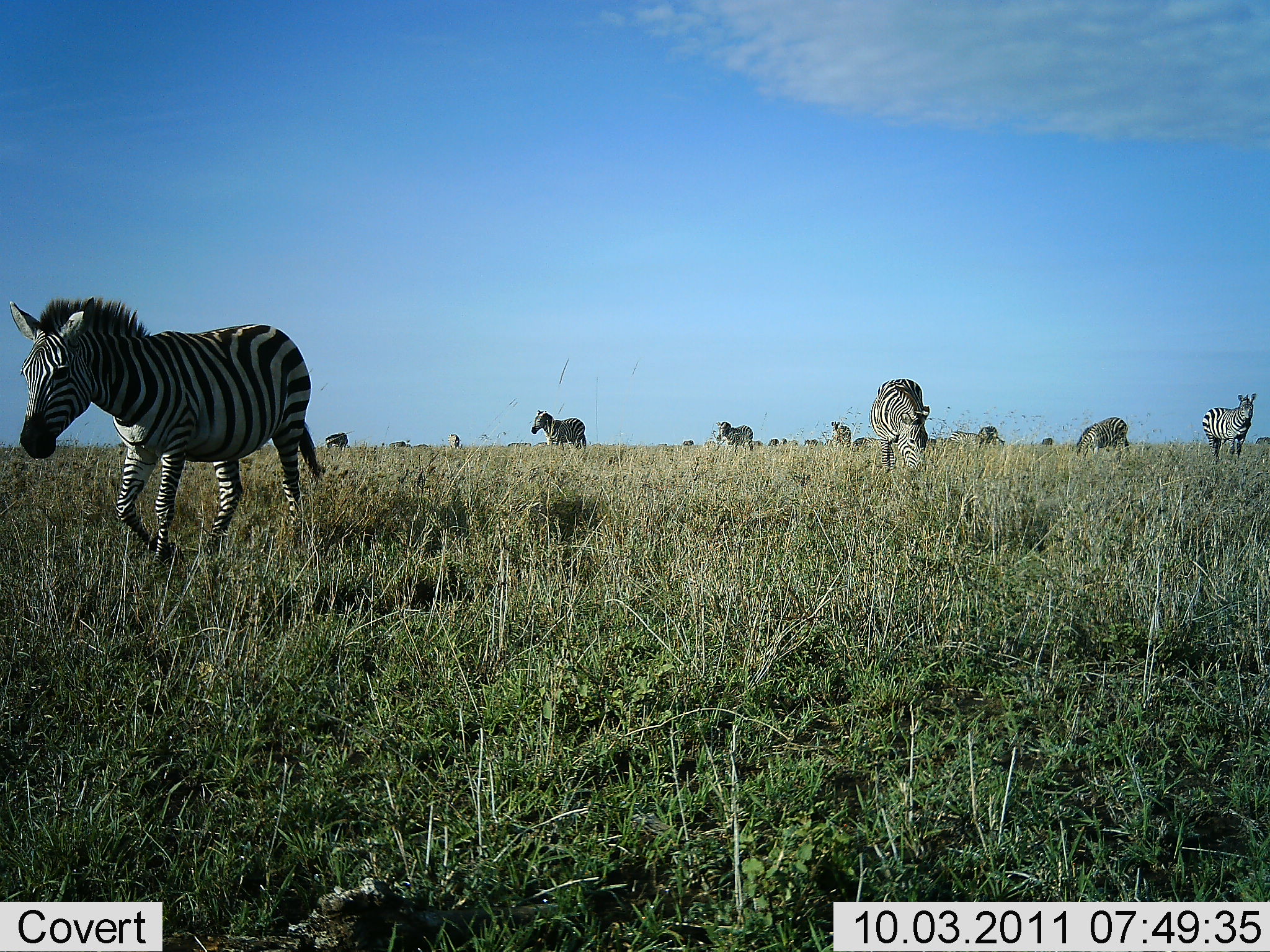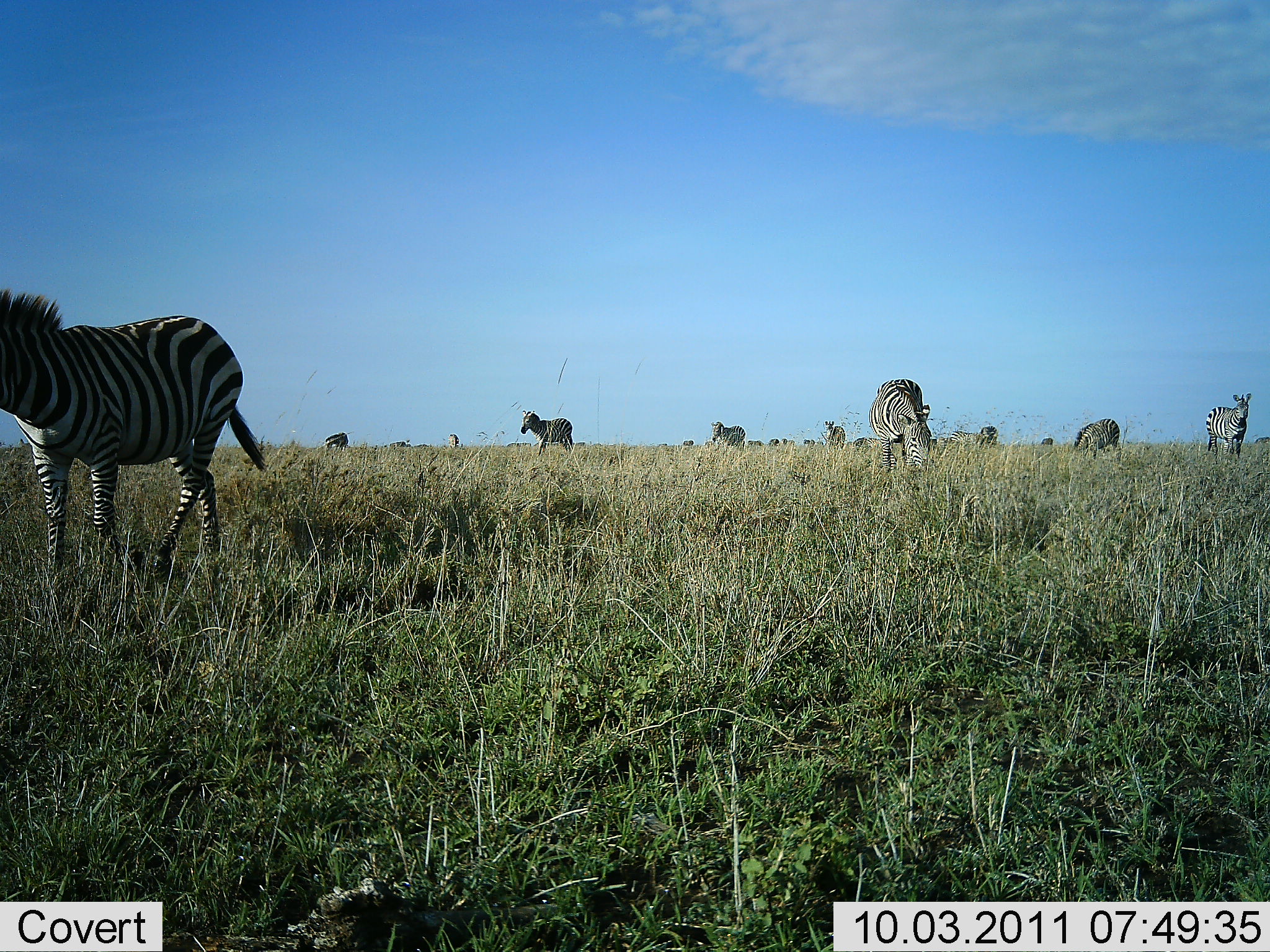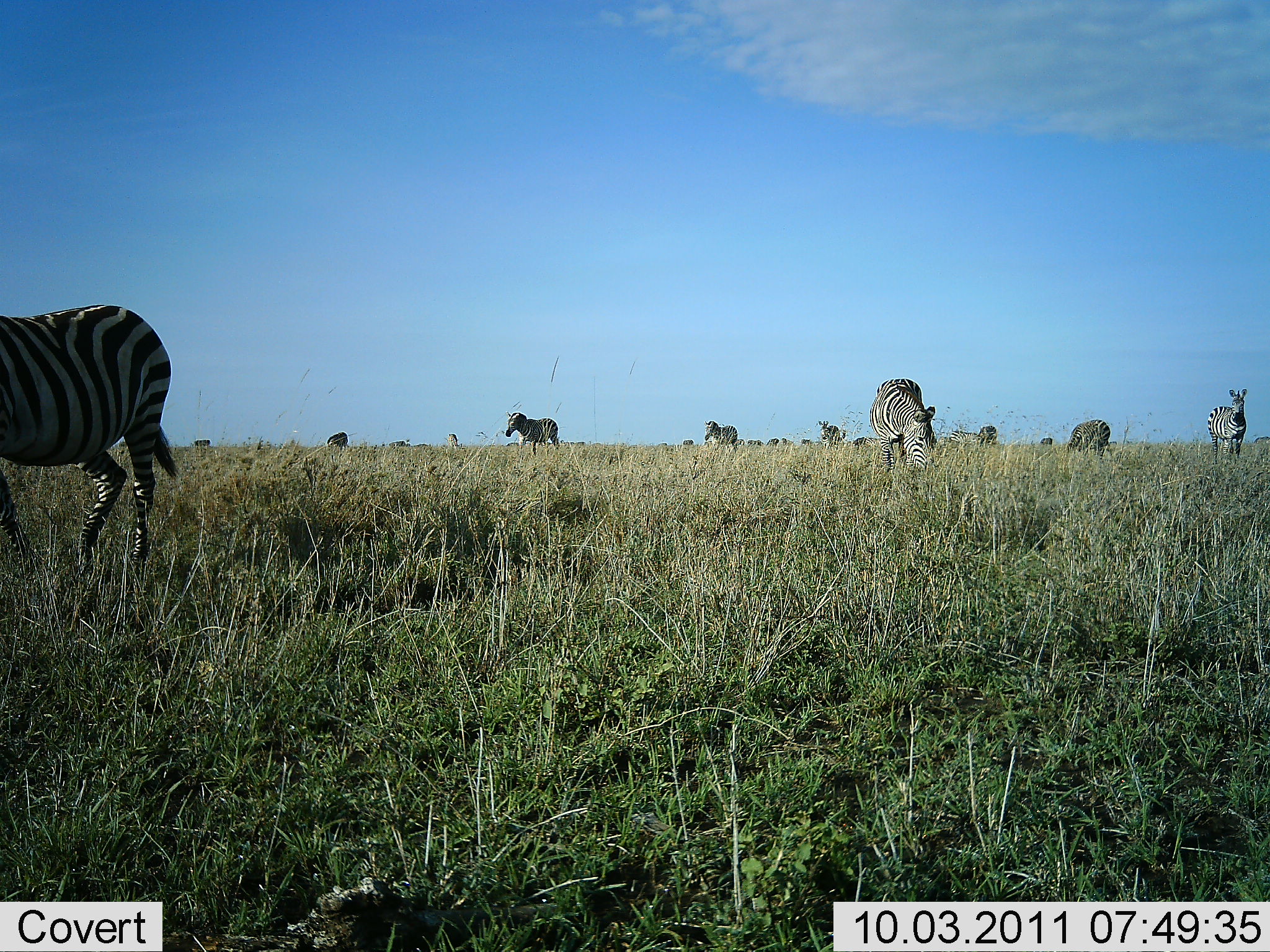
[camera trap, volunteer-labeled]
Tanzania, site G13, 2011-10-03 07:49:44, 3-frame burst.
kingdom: Animalia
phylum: Chordata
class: Mammalia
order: Perissodactyla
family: Equidae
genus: Equus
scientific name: Equus quagga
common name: plains zebra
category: zebra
Zebra (plains zebra) (Equus quagga), count 11-50. Behavior (volunteer vote fractions): standing 47%, resting 0%, moving 87%, interacting 0%. Young present (vote fraction): 0%. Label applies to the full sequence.